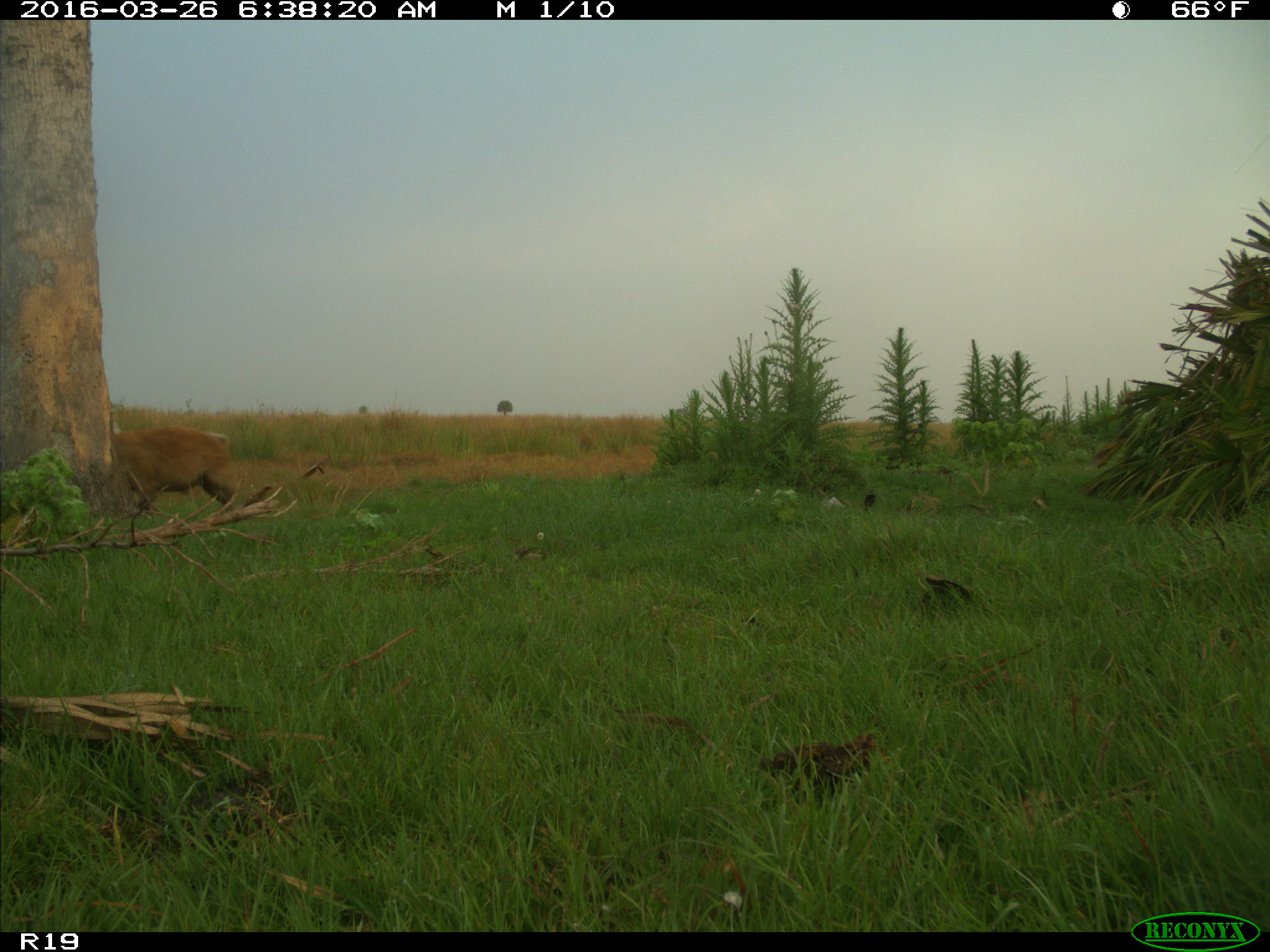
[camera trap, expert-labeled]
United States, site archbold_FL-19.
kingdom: Animalia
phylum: Chordata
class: Mammalia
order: Artiodactyla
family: Cervidae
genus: Odocoileus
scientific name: Odocoileus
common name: deer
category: unidentified deer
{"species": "unidentified deer (deer) (Odocoileus)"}